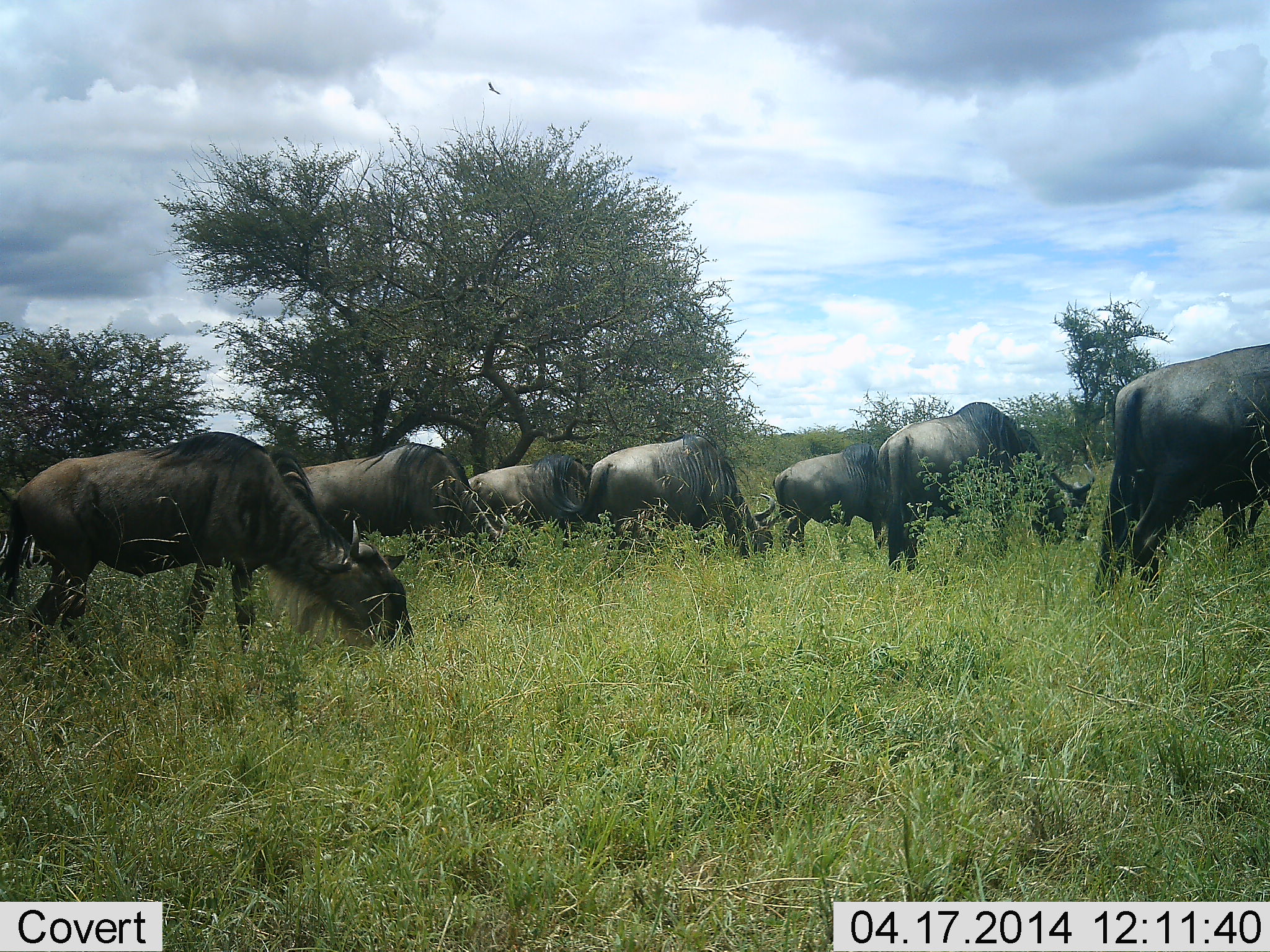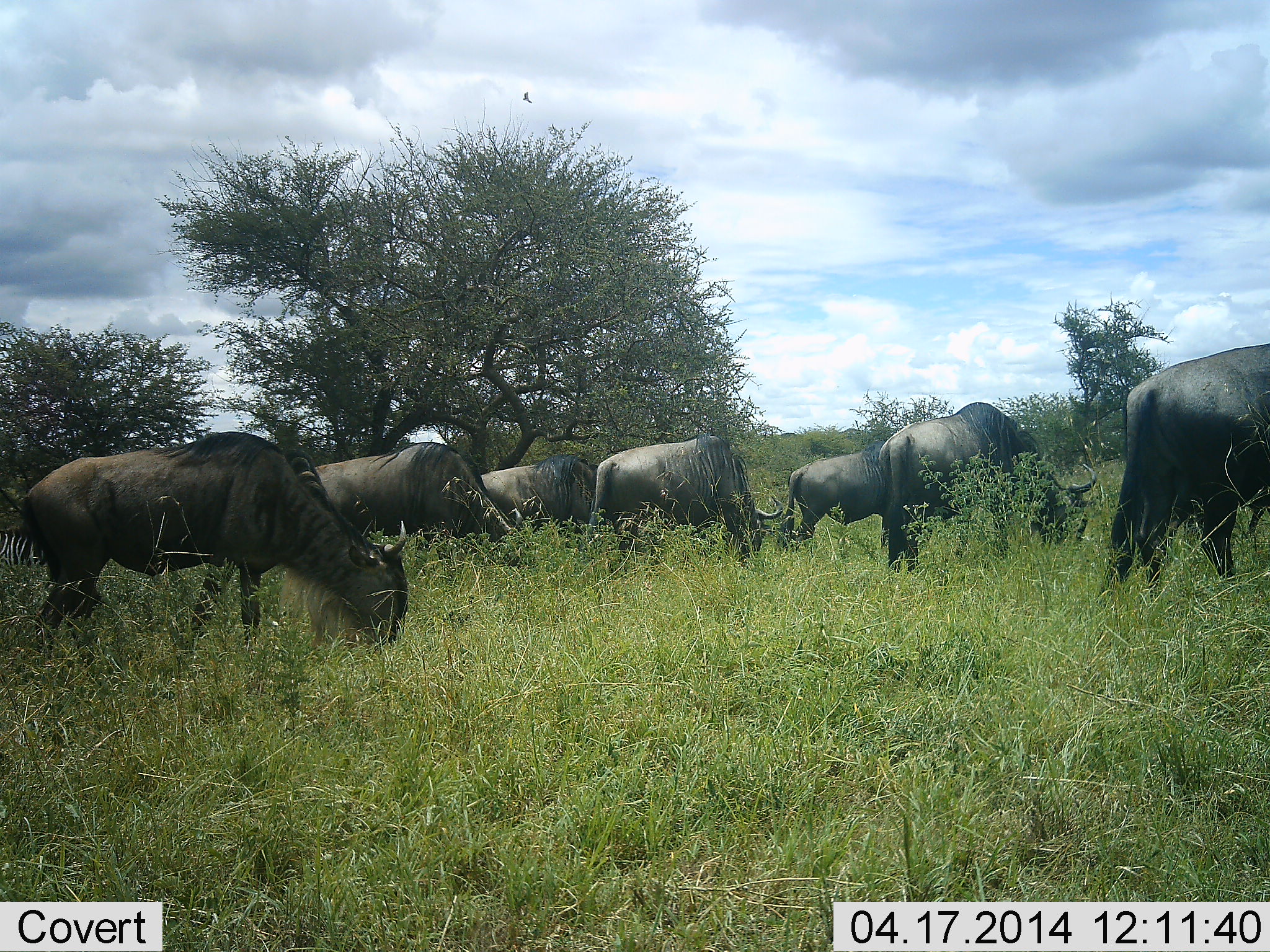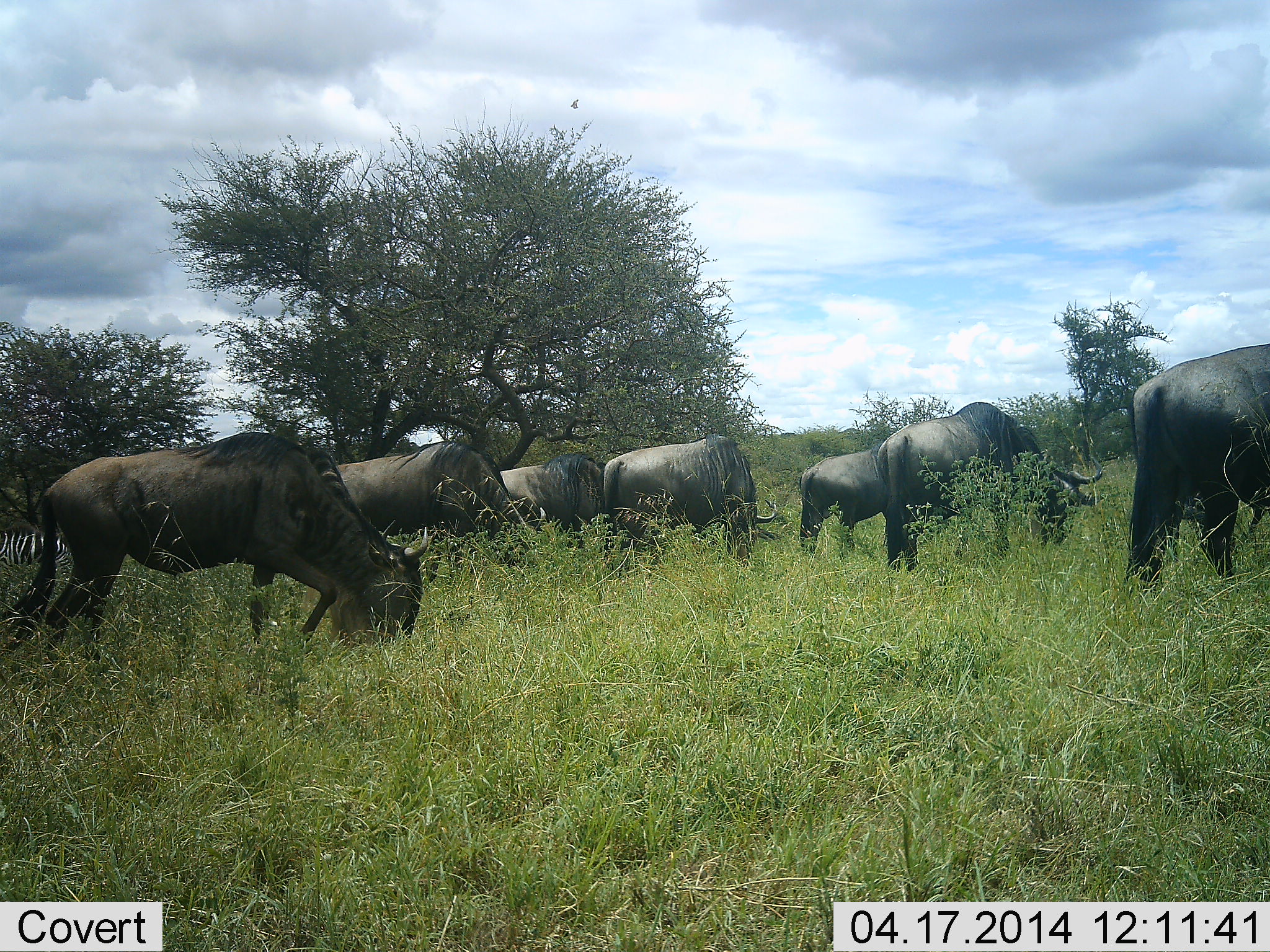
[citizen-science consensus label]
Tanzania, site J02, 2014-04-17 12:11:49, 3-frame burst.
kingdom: Animalia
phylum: Chordata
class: Mammalia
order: Artiodactyla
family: Bovidae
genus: Connochaetes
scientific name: Connochaetes taurinus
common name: blue wildebeest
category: wildebeest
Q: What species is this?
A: Wildebeest (blue wildebeest) (Connochaetes taurinus).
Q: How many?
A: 7.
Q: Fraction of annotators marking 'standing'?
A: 8%.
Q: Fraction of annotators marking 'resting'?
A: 0%.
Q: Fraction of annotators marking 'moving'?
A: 33%.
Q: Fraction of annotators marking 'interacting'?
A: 0%.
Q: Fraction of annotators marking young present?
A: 8%.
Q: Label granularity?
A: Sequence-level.